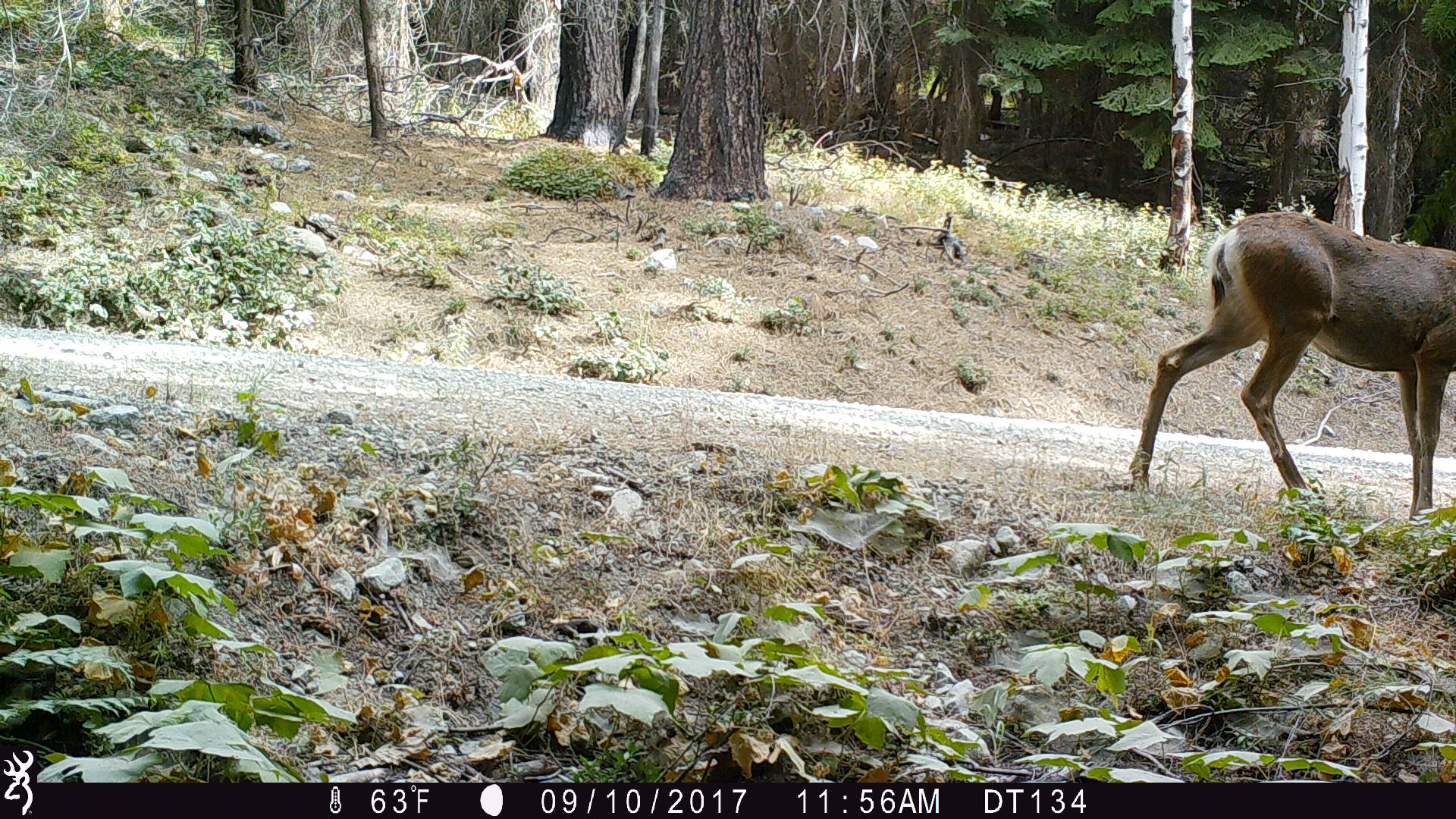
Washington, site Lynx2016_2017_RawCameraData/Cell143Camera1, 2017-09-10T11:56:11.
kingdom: Animalia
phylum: Chordata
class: Mammalia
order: Artiodactyla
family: Cervidae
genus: Odocoileus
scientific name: Odocoileus hemionus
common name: mule deer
Odocoileus hemionus (mule deer). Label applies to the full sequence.